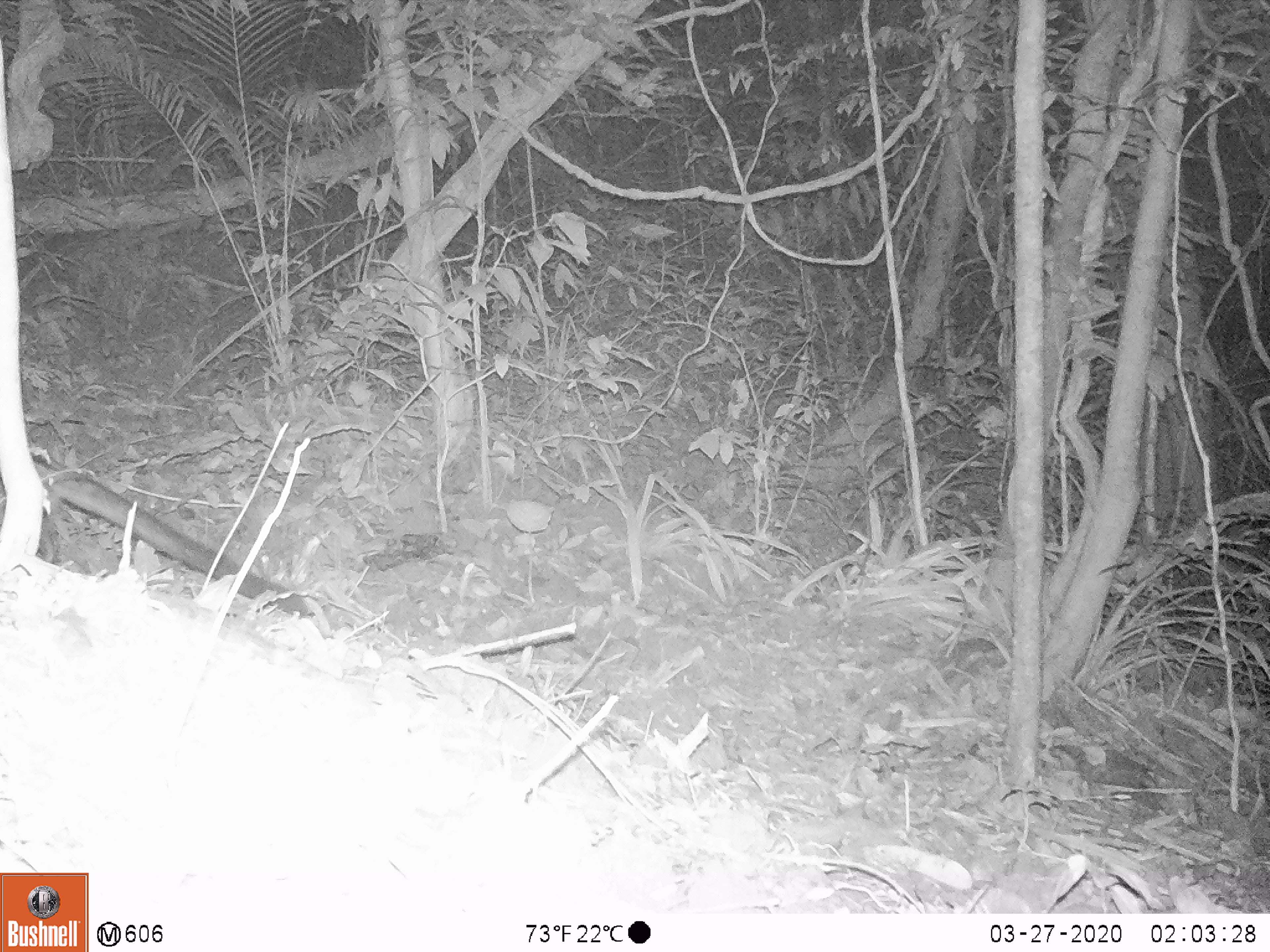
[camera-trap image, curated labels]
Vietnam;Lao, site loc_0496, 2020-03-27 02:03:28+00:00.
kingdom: Animalia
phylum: Chordata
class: Mammalia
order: Carnivora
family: Viverridae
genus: Paradoxurus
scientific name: Paradoxurus hermaphroditus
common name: common palm civet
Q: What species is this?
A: Common palm civet (Paradoxurus hermaphroditus).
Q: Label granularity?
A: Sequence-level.